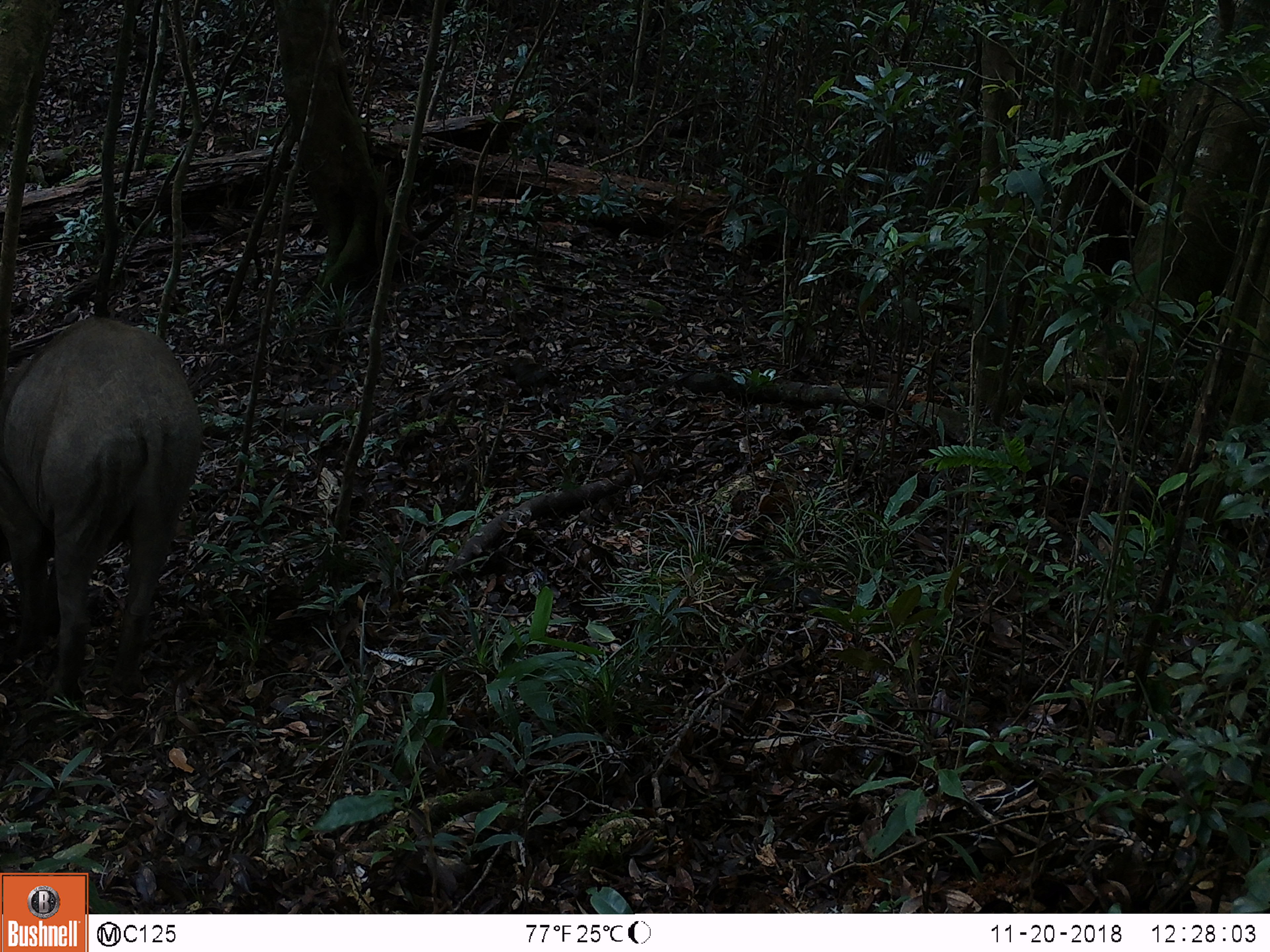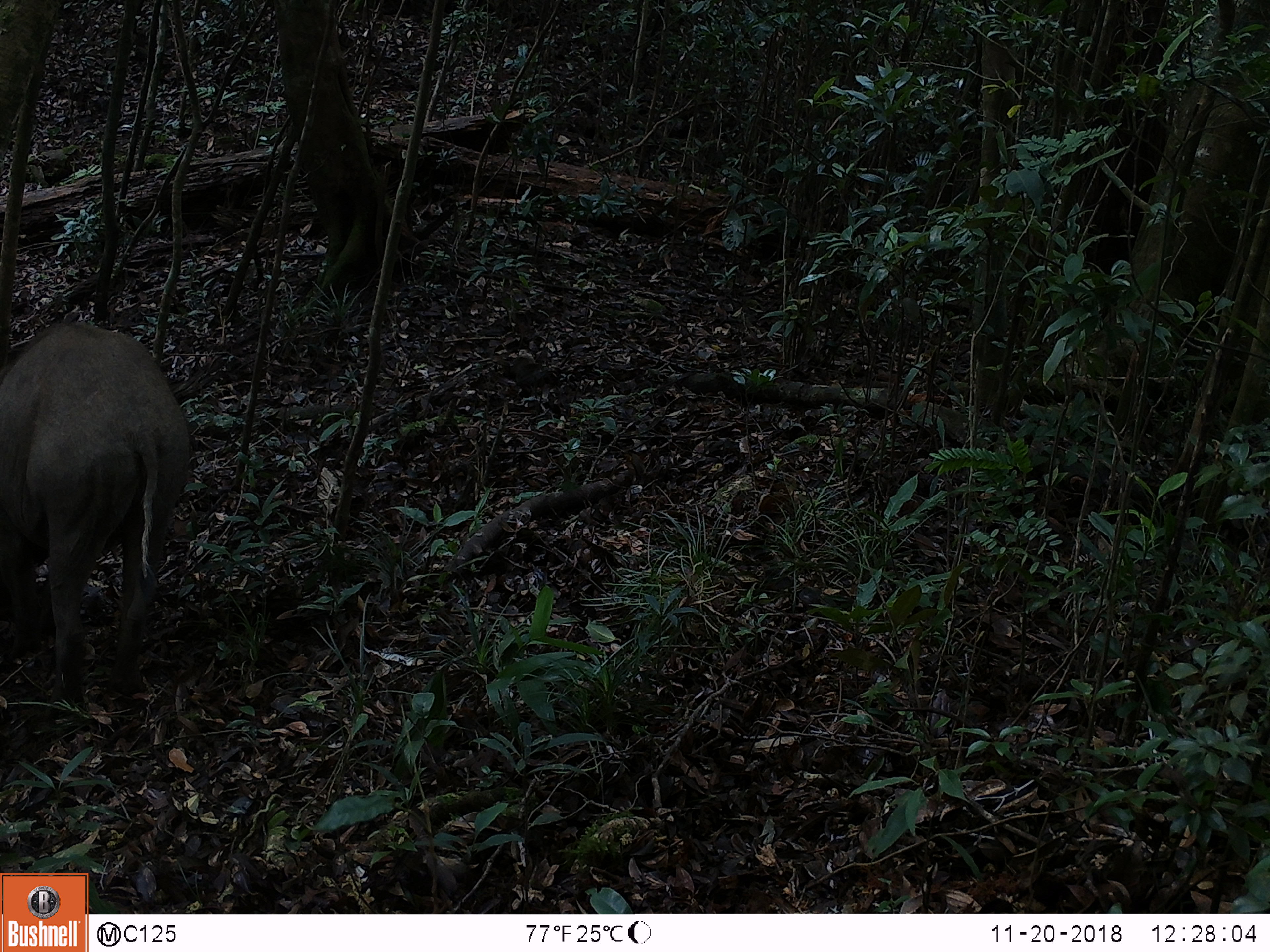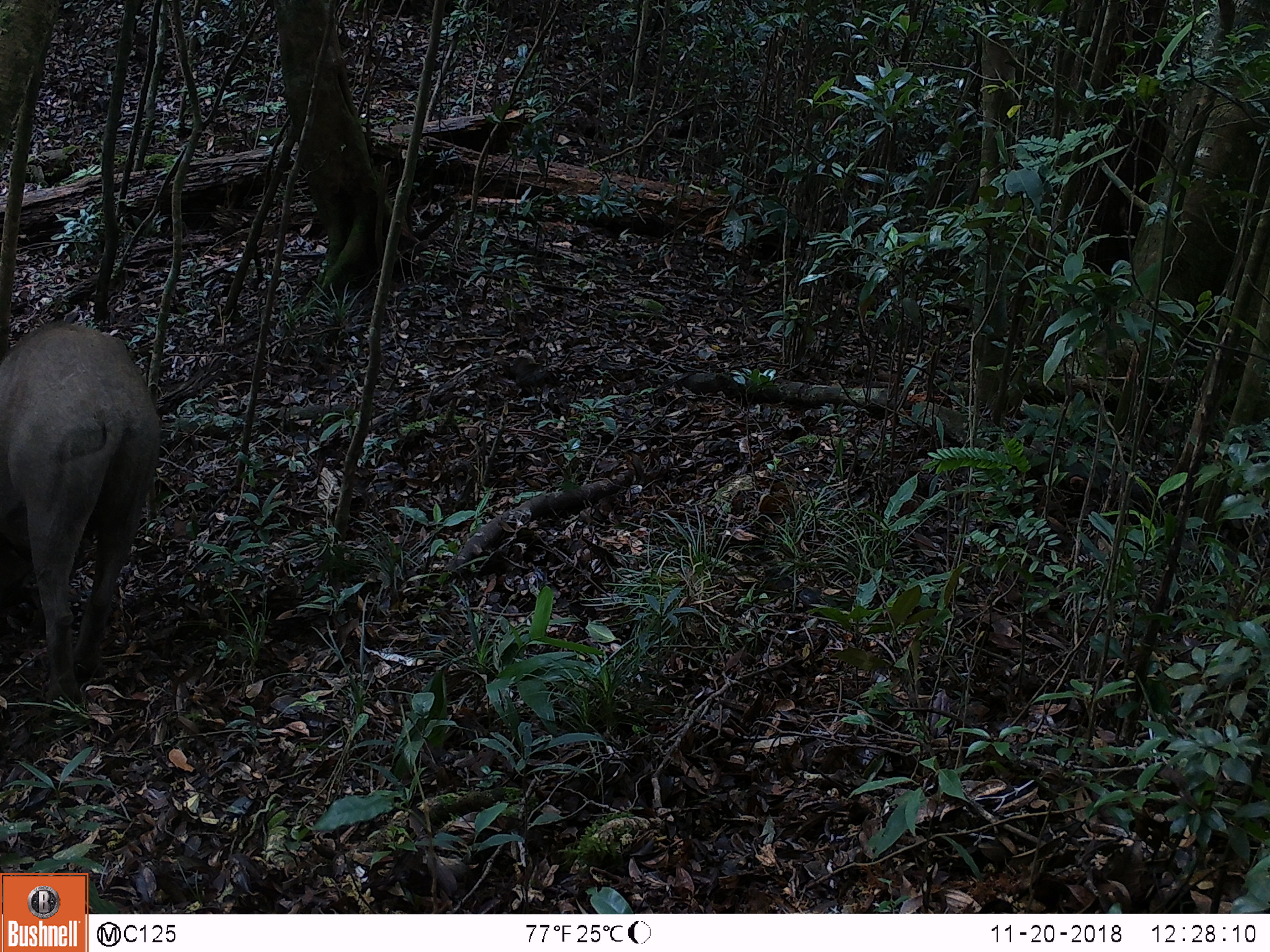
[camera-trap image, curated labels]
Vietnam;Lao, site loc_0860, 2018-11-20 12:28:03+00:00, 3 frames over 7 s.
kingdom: Animalia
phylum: Chordata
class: Mammalia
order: Artiodactyla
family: Suidae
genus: Sus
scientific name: Sus scrofa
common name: eurasian wild pig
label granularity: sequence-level